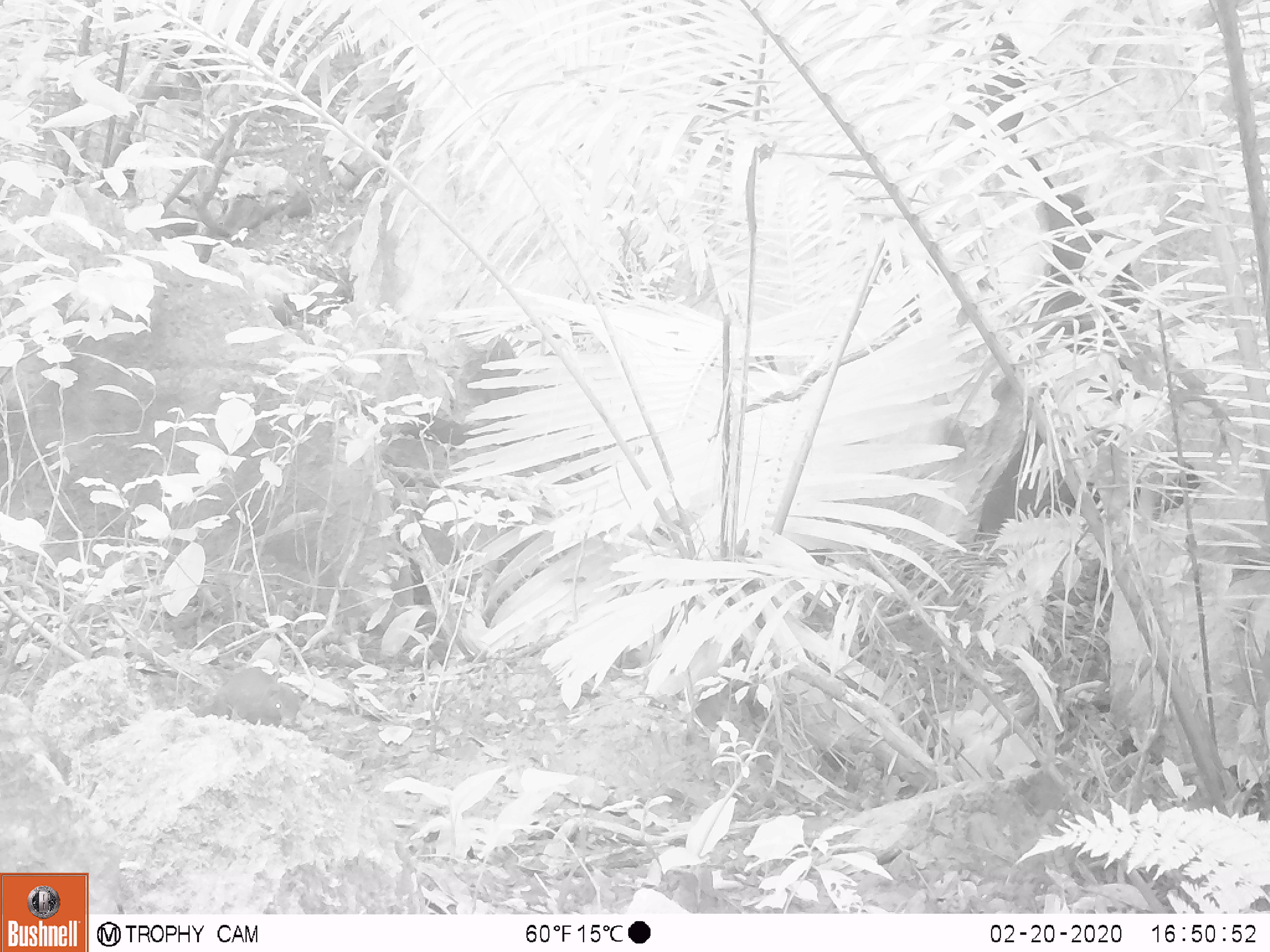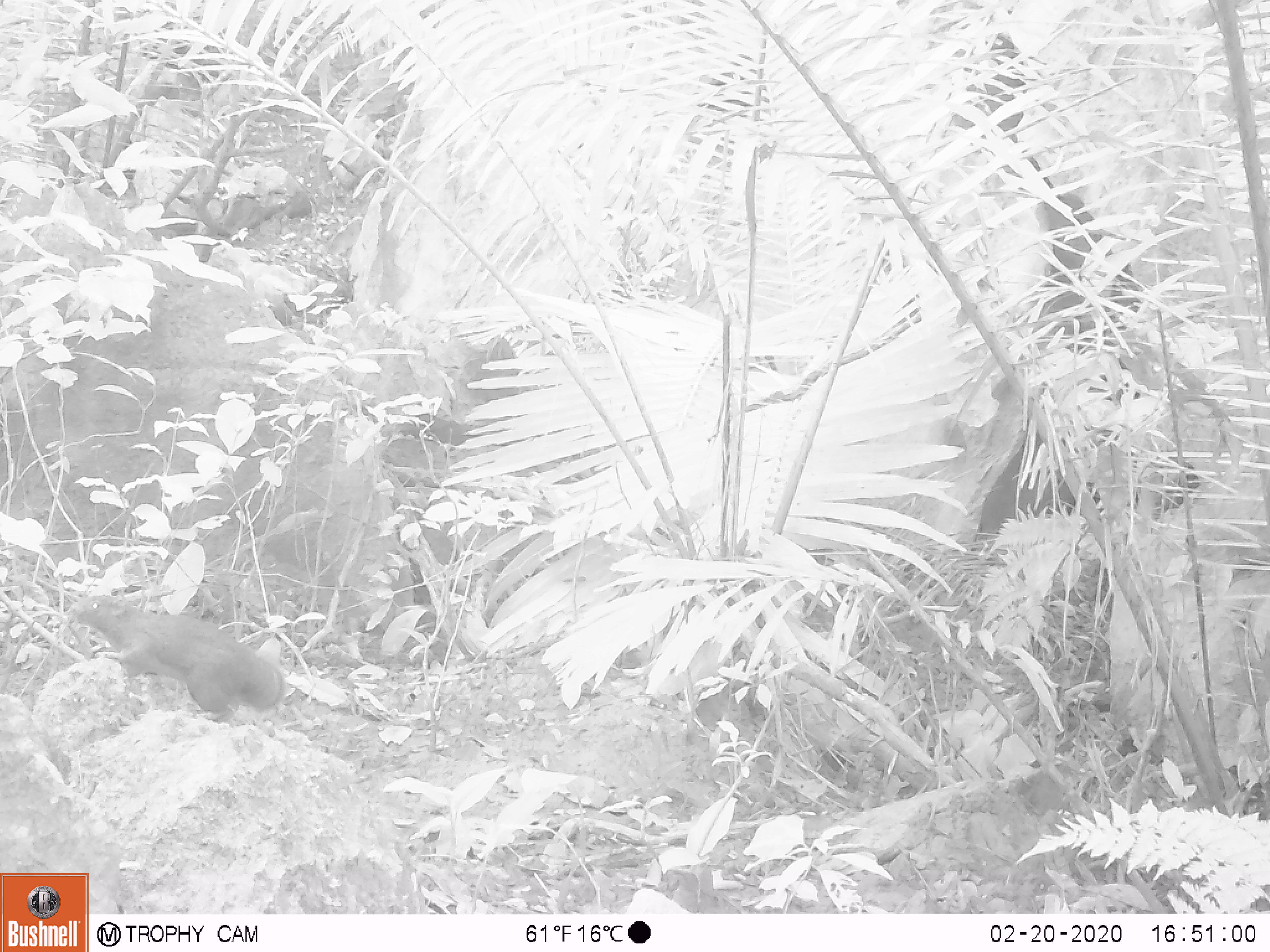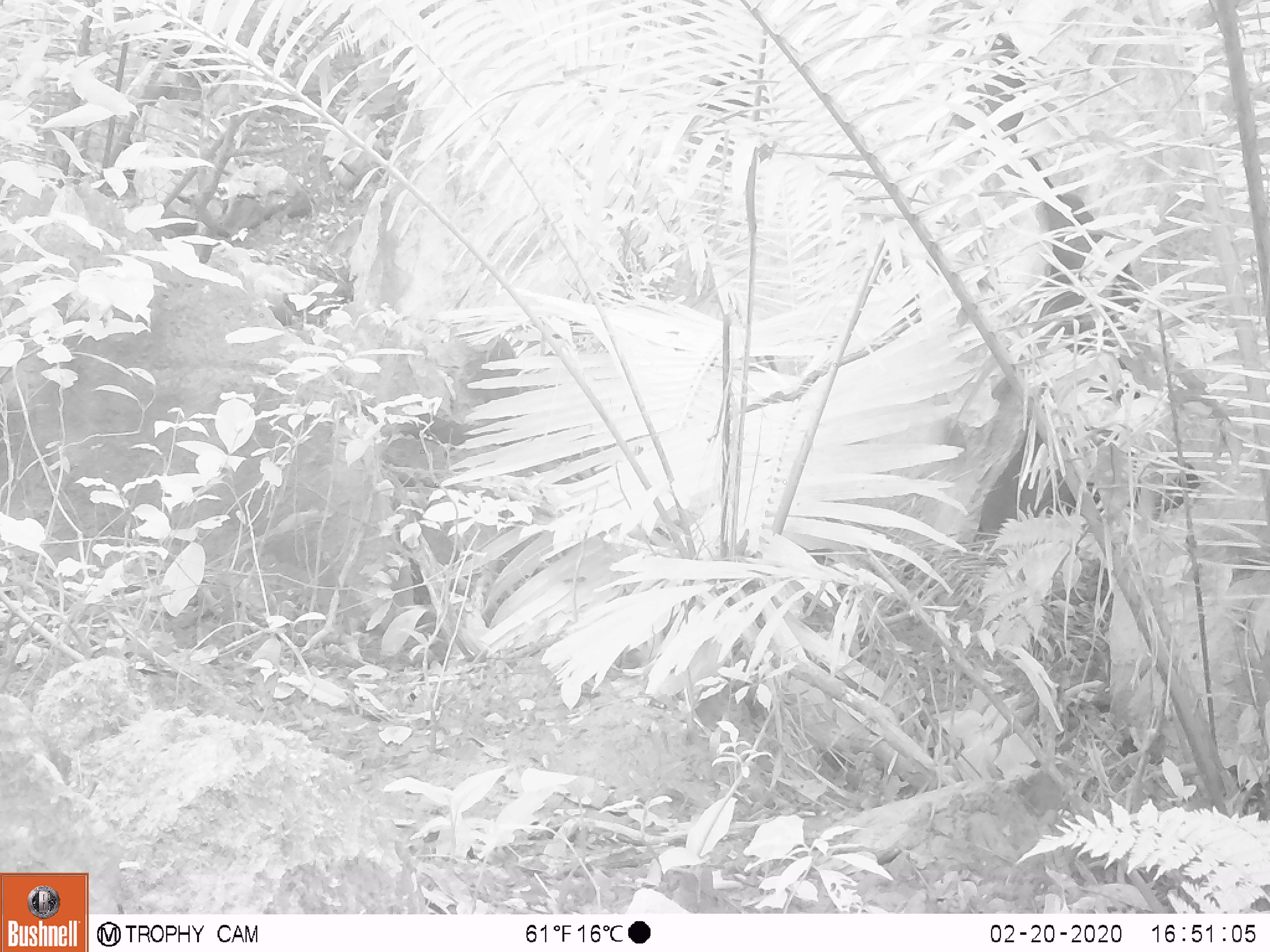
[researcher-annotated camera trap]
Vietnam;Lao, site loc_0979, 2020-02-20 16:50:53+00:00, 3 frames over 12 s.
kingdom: Animalia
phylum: Chordata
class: Mammalia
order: Rodentia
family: Sciuridae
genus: Dremomys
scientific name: Dremomys rufigenis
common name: red-cheeked squirrel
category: red cheeked squirrel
Red cheeked squirrel (red-cheeked squirrel) (Dremomys rufigenis). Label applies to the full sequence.